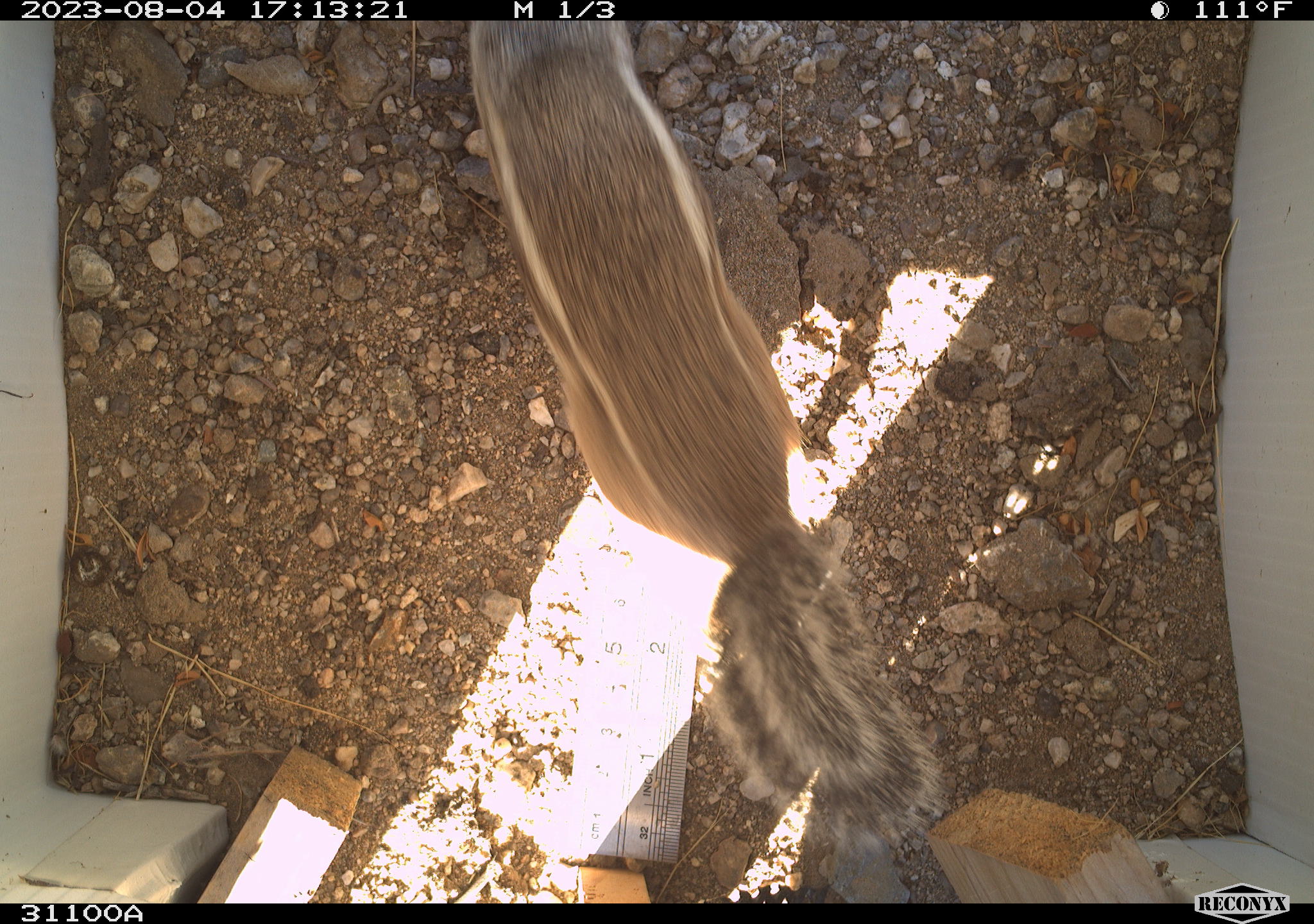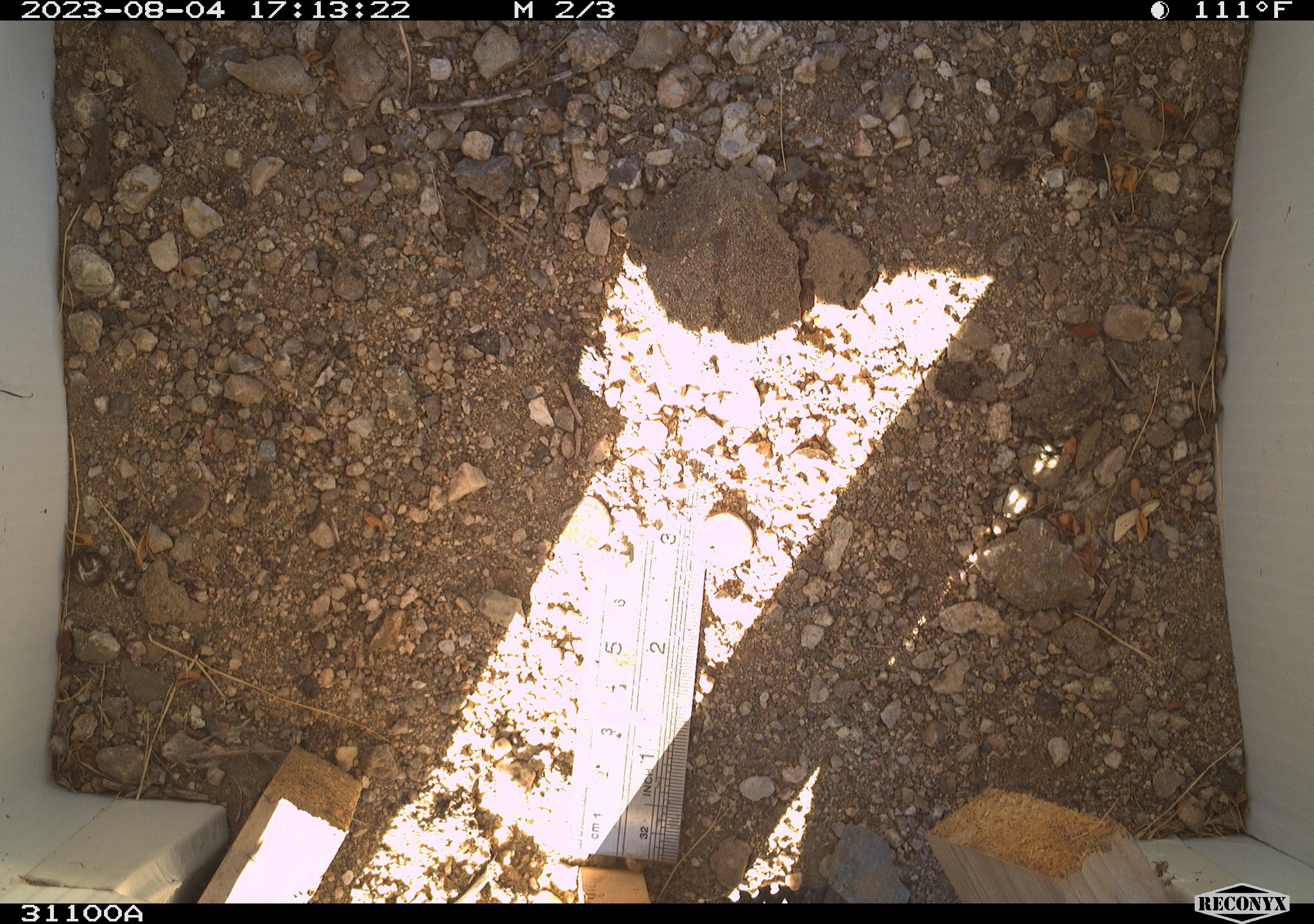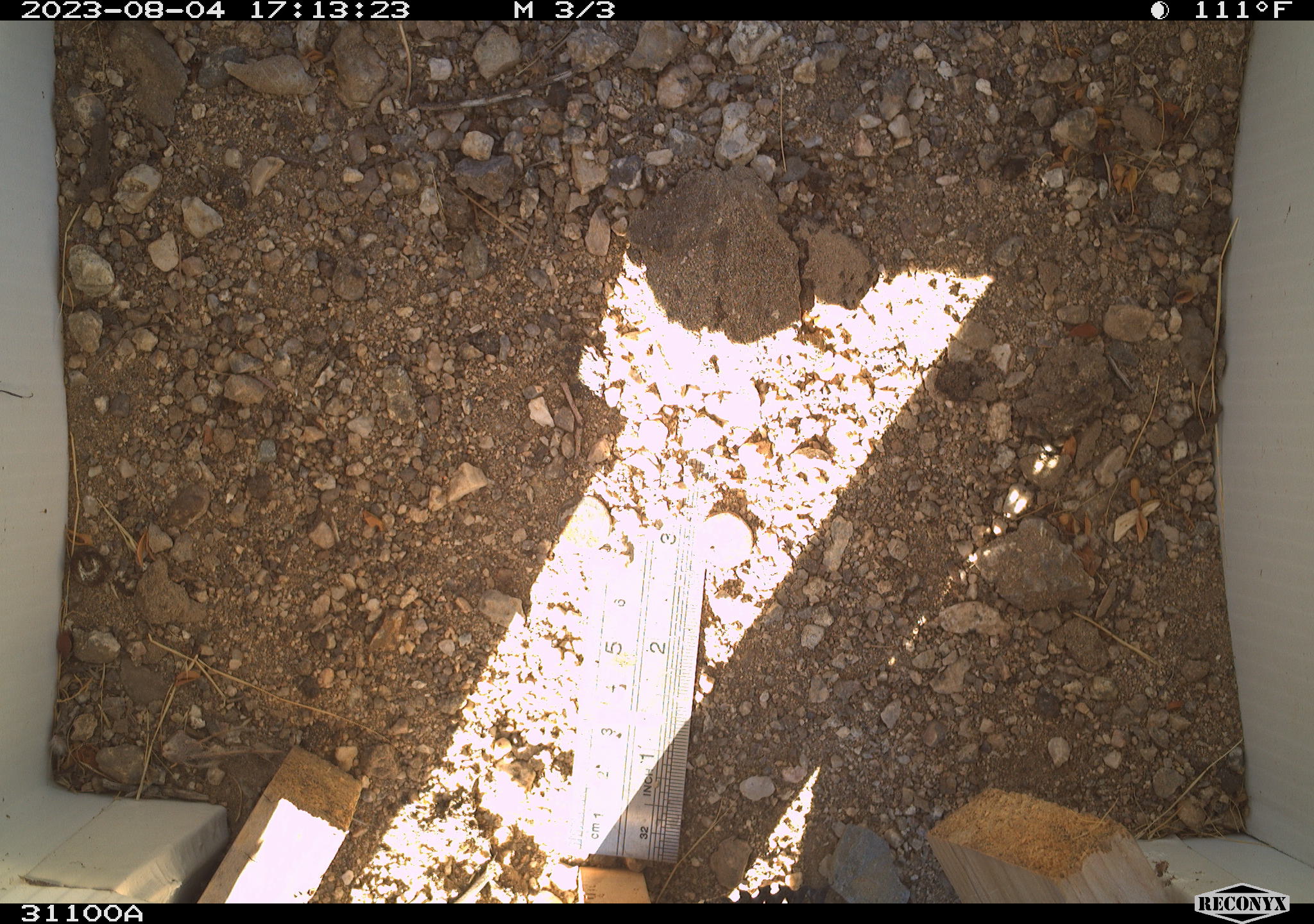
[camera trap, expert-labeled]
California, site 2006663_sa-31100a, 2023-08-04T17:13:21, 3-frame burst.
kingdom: Animalia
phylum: Chordata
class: Mammalia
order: Rodentia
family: Sciuridae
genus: Ammospermophilus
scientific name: Ammospermophilus leucurus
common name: white-tailed antelope squirrel